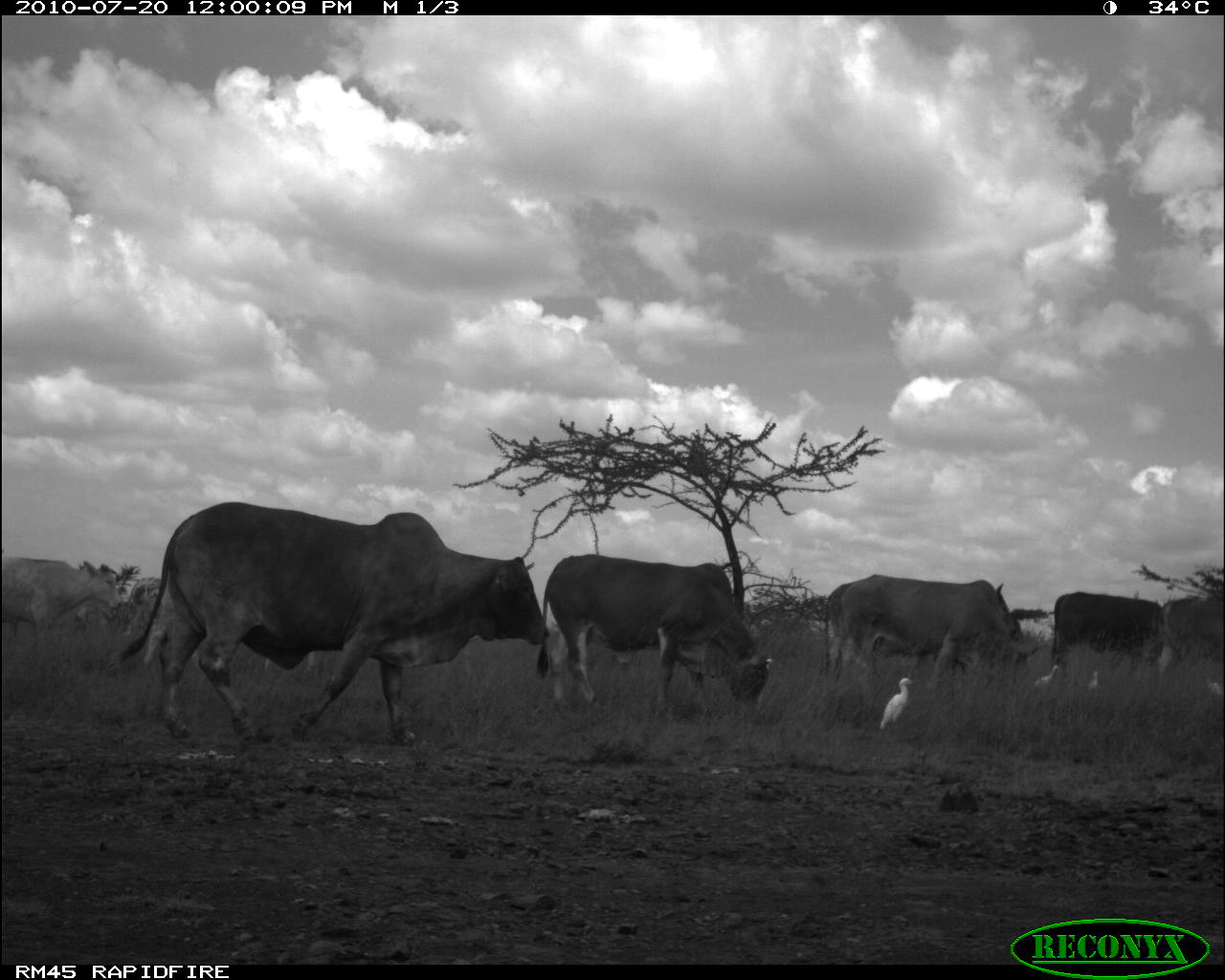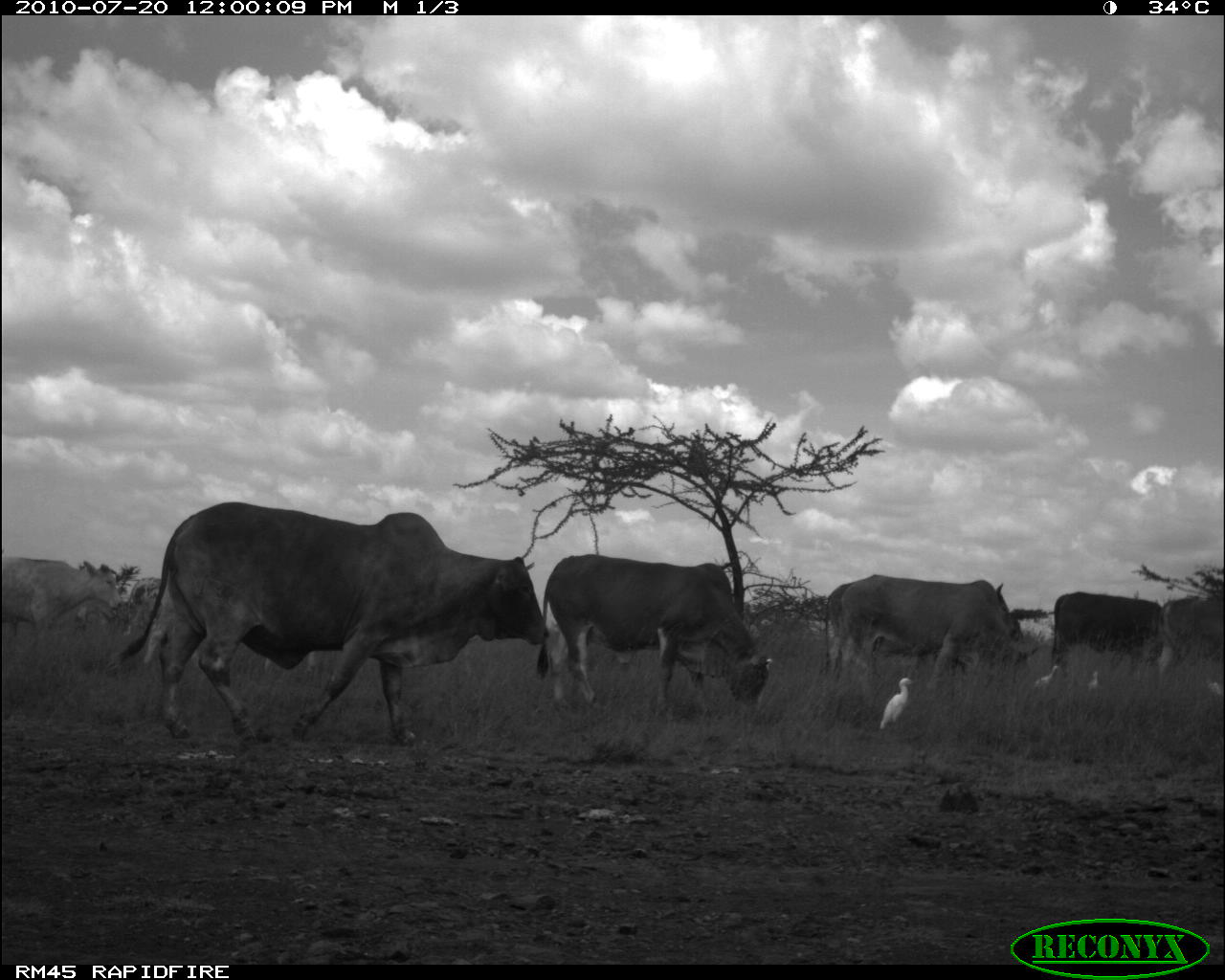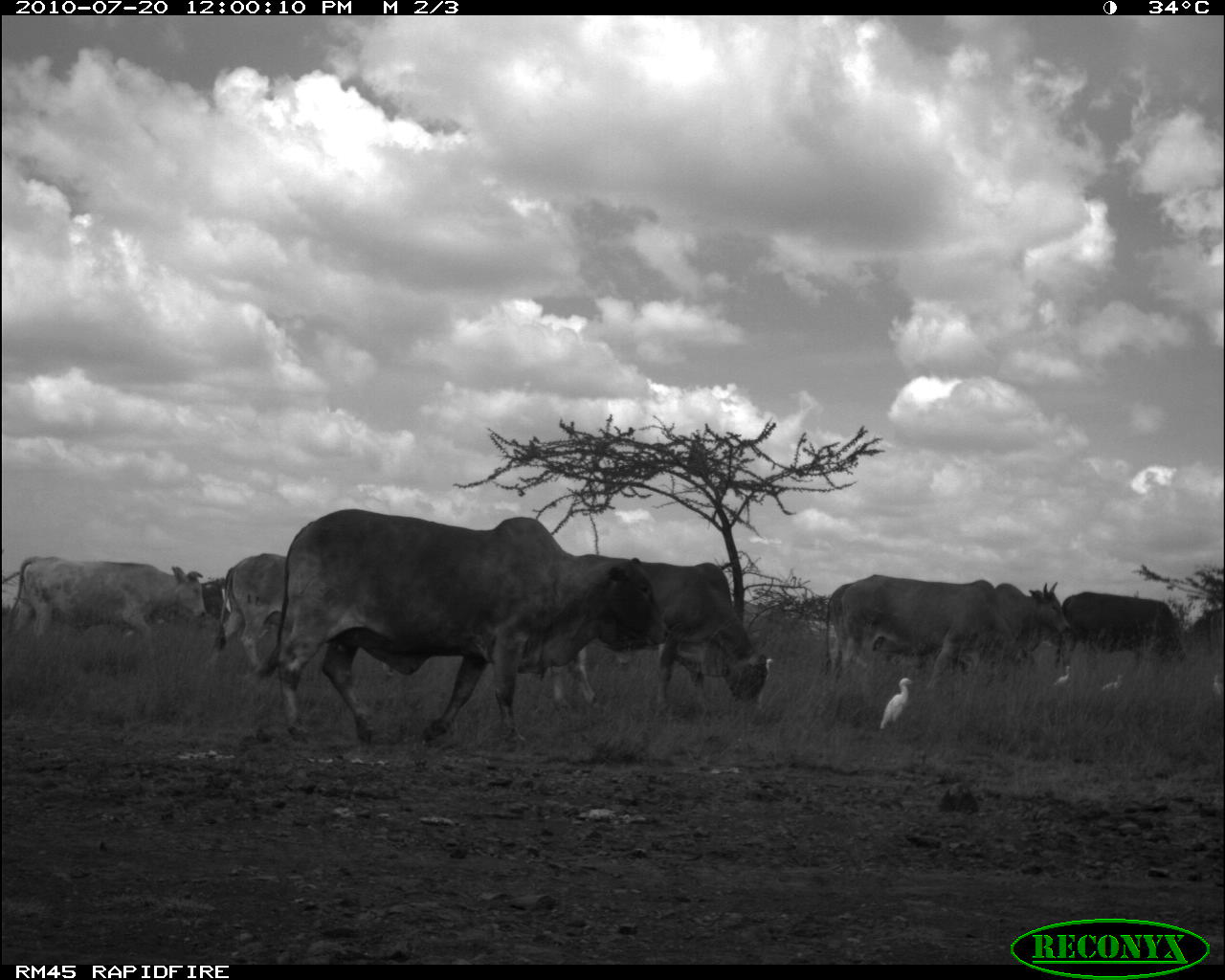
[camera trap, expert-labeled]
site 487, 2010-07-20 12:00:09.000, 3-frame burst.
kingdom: Animalia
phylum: Chordata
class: Aves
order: Pelecaniformes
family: Ardeidae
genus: Bubulcus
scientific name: Bubulcus ibis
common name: cattle egret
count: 3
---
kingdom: Animalia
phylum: Chordata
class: Mammalia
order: Artiodactyla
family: Bovidae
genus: Bos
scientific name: Bos taurus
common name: domestic cattle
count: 6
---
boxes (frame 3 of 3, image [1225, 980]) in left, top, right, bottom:
bubulcus ibis: 255, 505, 670, 746; 548, 551, 769, 726; 838, 573, 1037, 706; 5, 553, 207, 661; 1051, 590, 1188, 685; 204, 551, 287, 675; 993, 580, 1072, 654; 822, 581, 857, 676; 877, 676, 913, 729; 1101, 672, 1125, 692; 1053, 665, 1072, 688; 1213, 673, 1224, 701